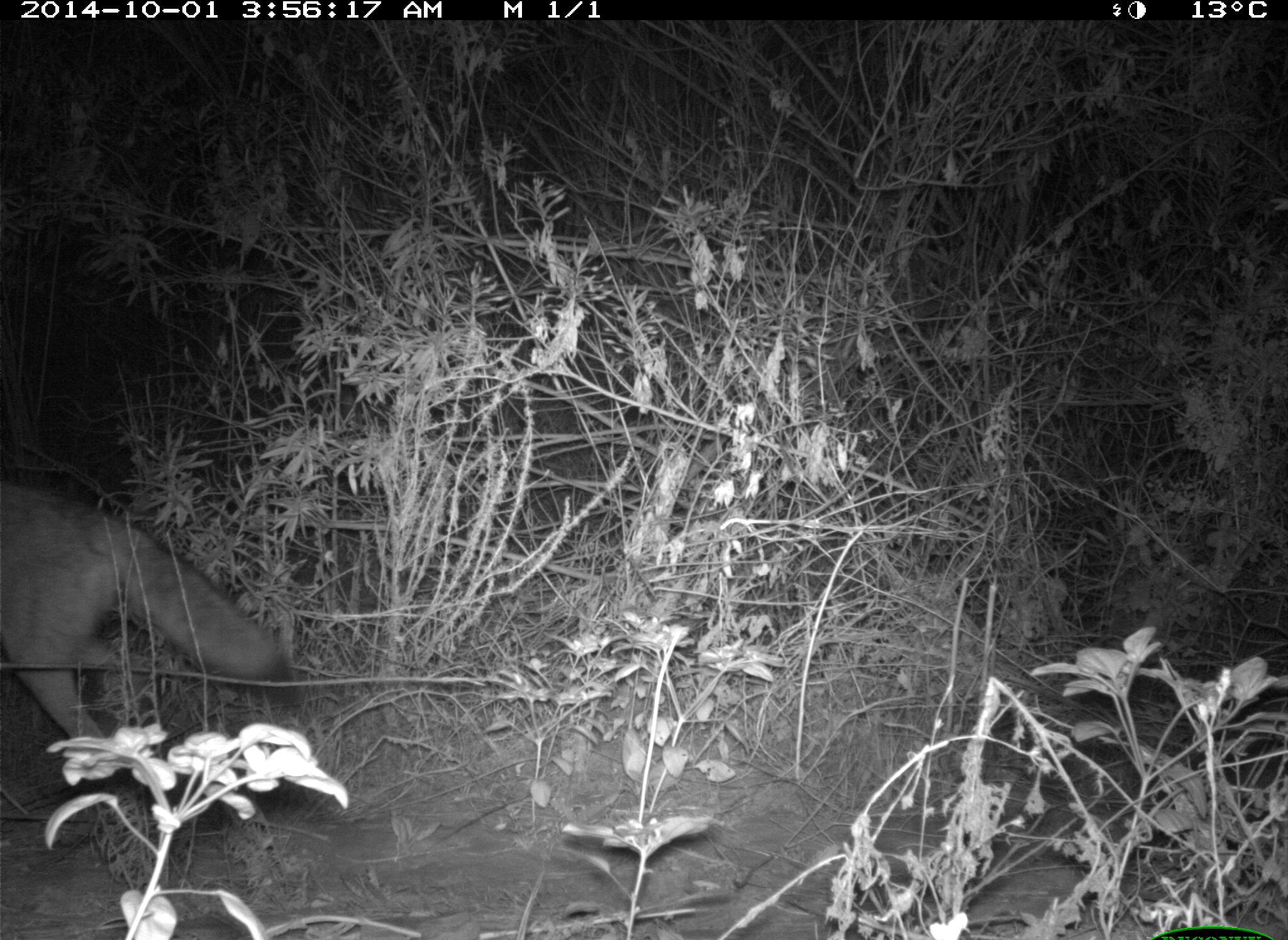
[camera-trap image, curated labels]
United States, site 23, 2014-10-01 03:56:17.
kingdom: Animalia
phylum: Chordata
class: Mammalia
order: Carnivora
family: Canidae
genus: Canis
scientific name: Canis latrans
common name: coyote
Coyote (Canis latrans).